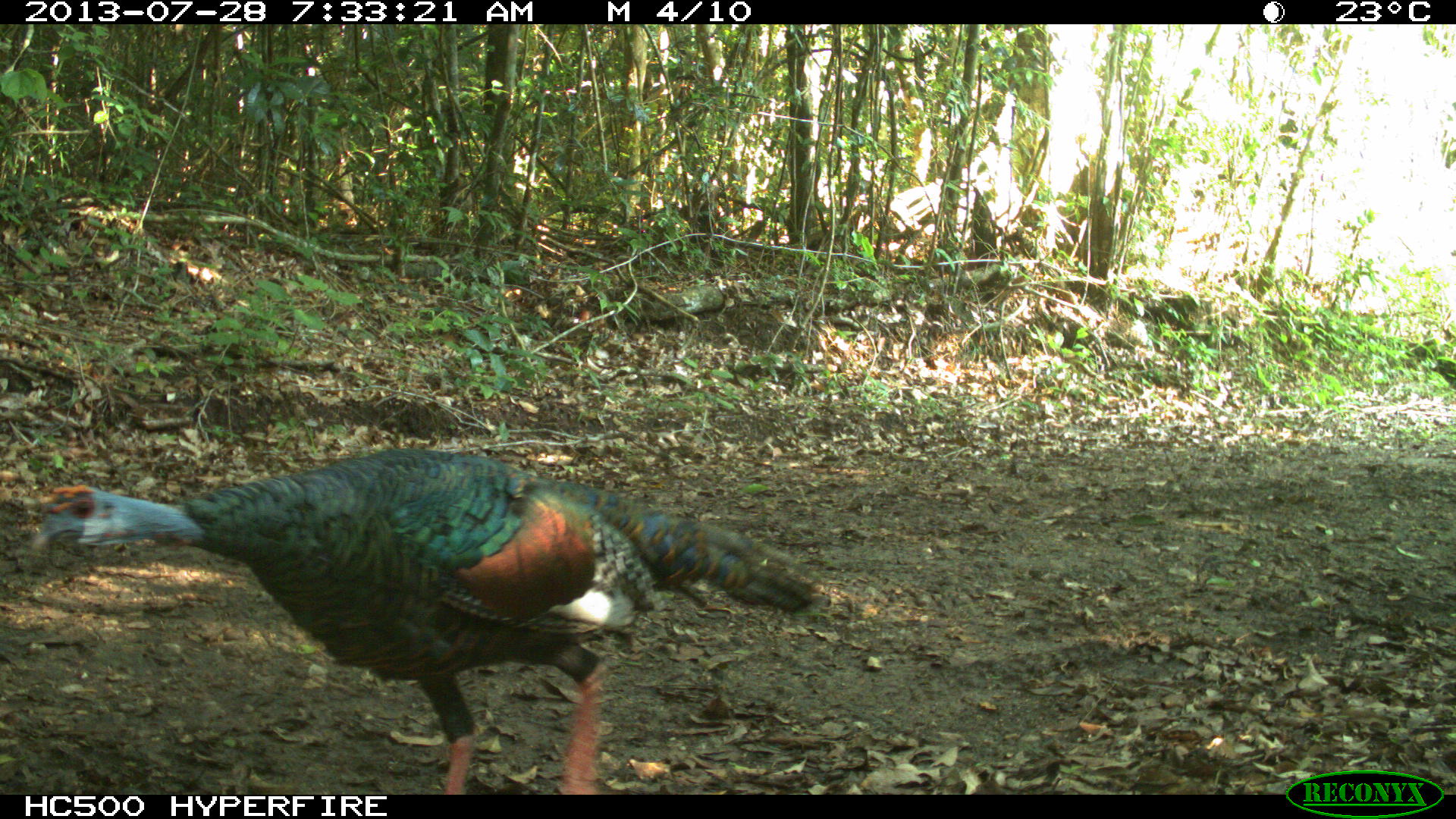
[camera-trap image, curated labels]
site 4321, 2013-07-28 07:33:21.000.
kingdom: Animalia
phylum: Chordata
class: Aves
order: Galliformes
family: Phasianidae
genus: Meleagris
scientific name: Meleagris ocellata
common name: ocellated turkey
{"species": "Meleagris ocellata (ocellated turkey)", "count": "1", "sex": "male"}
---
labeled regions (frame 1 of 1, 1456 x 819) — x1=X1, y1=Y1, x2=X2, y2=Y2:
meleagris ocellata: x1=34, y1=448, x2=819, y2=793